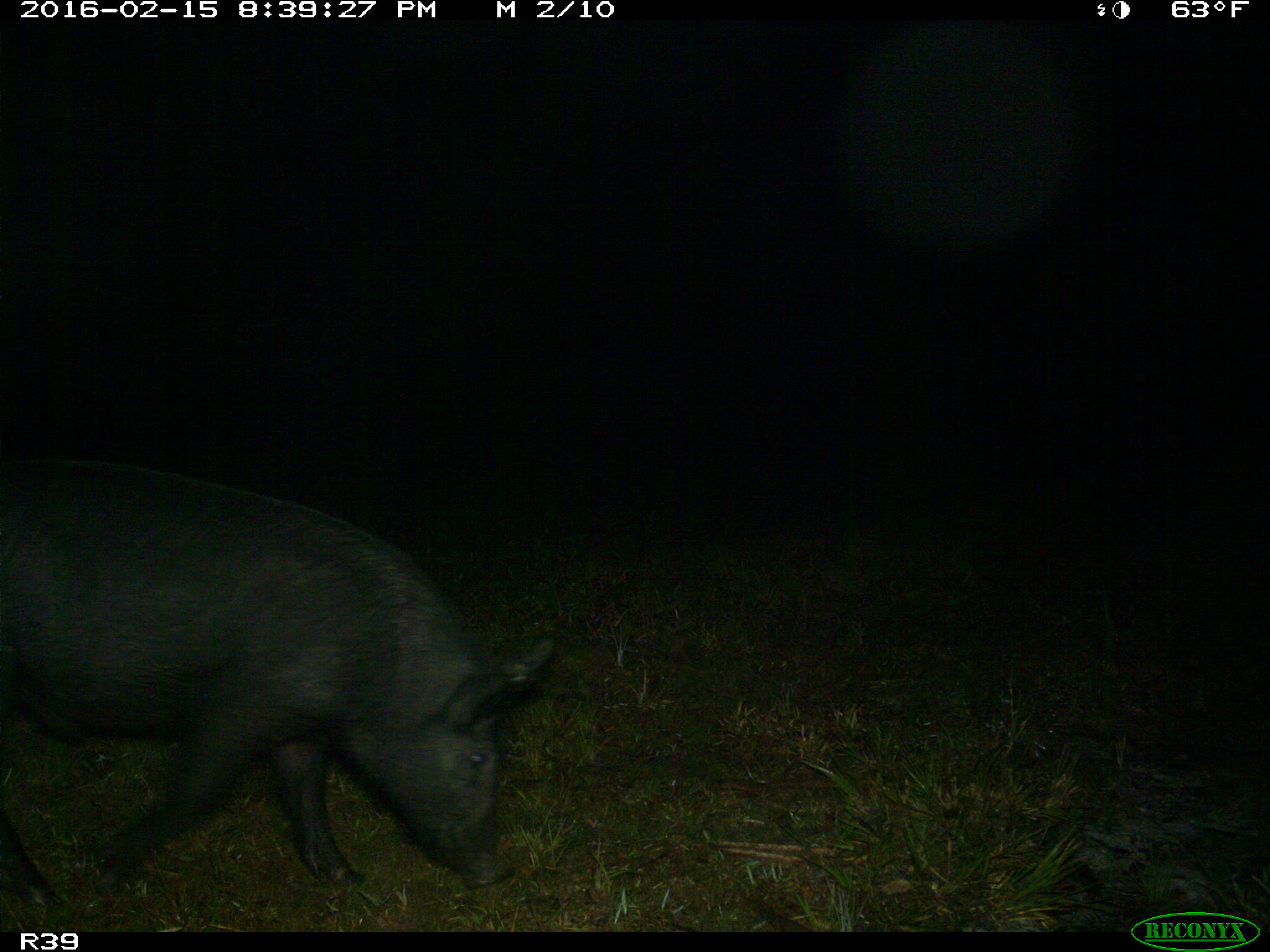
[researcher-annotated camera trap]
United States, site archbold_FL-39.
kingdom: Animalia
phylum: Chordata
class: Mammalia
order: Artiodactyla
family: Suidae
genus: Sus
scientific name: Sus scrofa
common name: wild boar